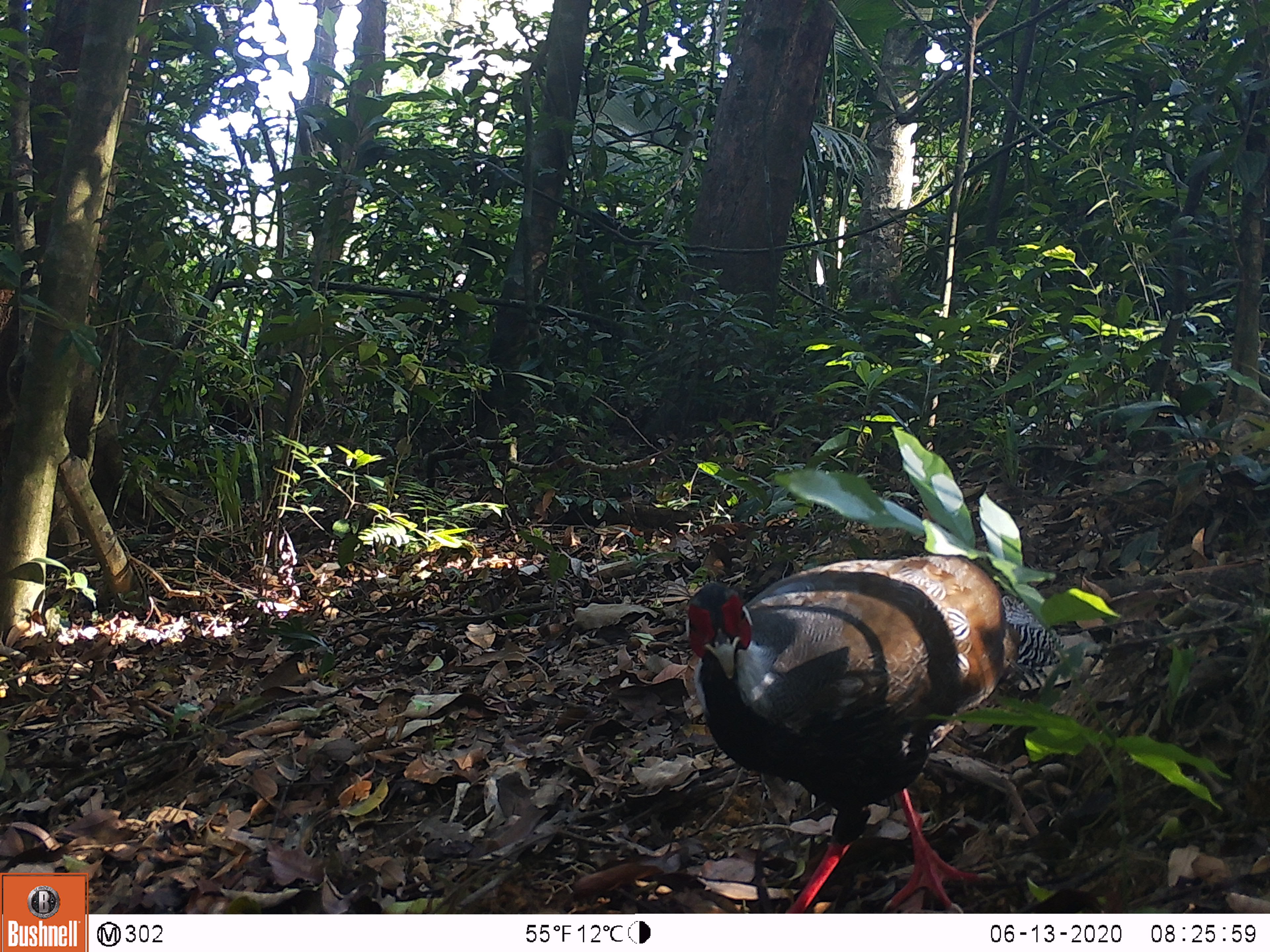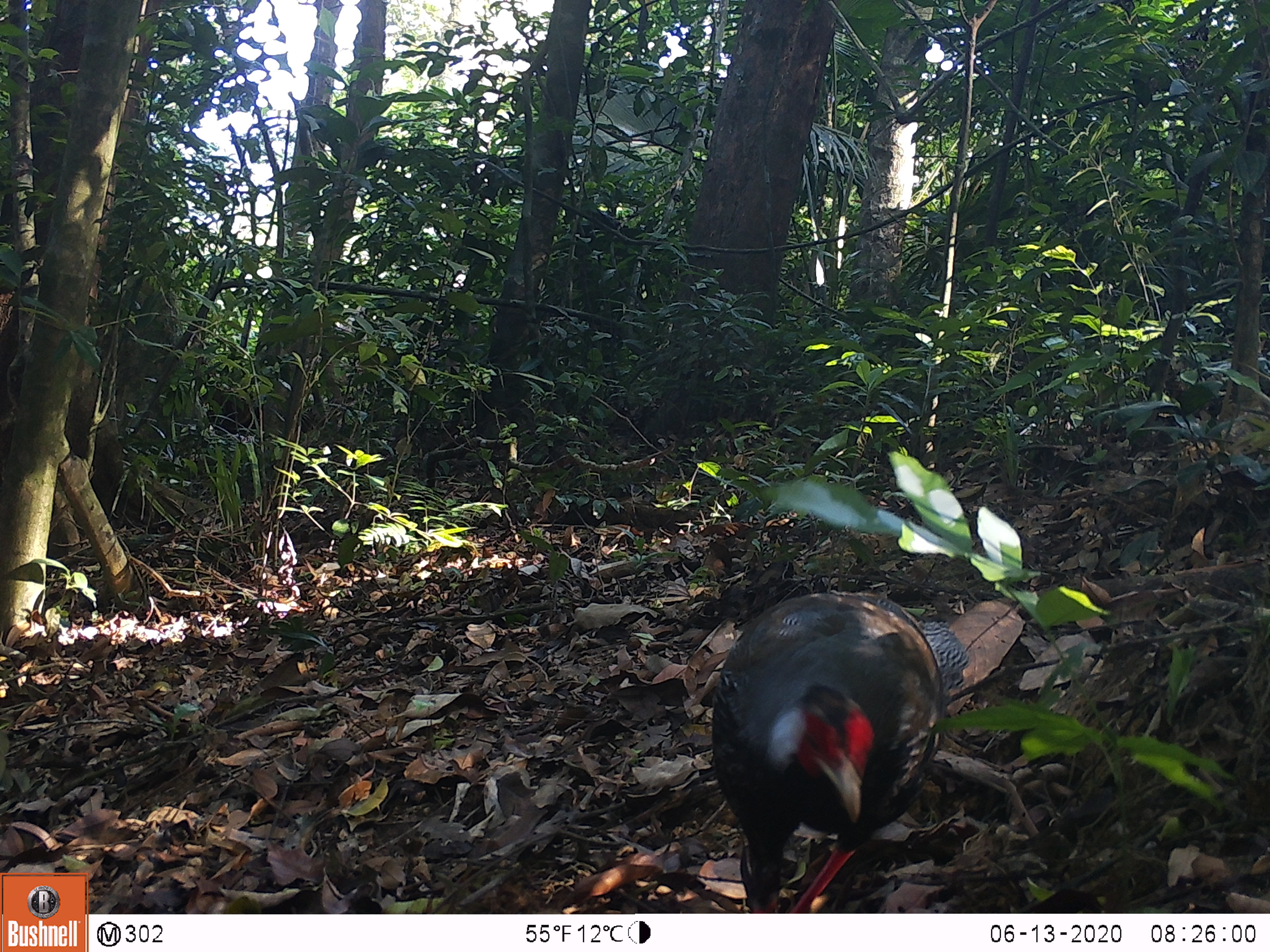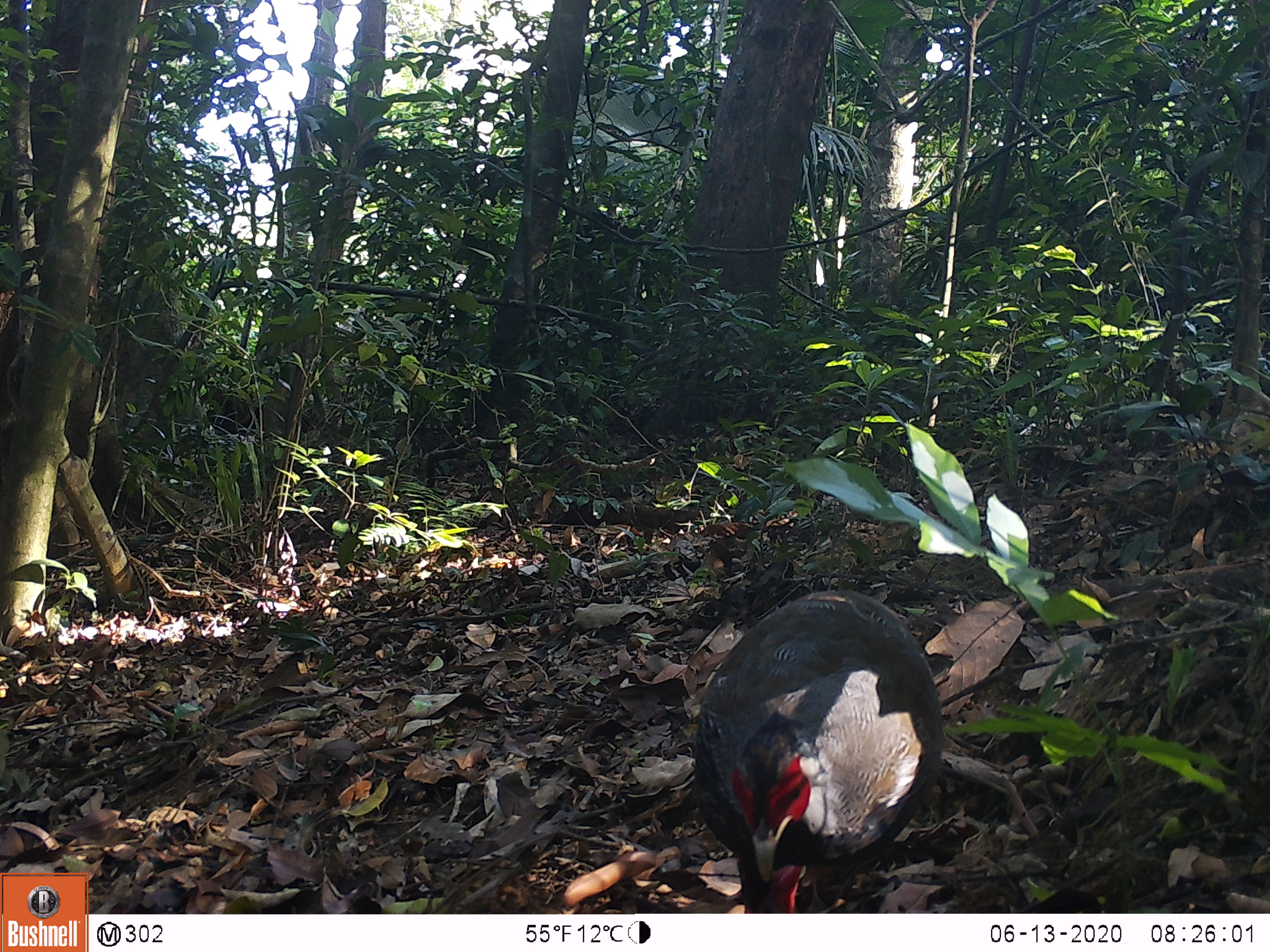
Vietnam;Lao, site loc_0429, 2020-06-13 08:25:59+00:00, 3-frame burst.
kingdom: Animalia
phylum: Chordata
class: Aves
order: Galliformes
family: Phasianidae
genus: Lophura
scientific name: Lophura nycthemera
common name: silver pheasant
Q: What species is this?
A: Silver pheasant (Lophura nycthemera).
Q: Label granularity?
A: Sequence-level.